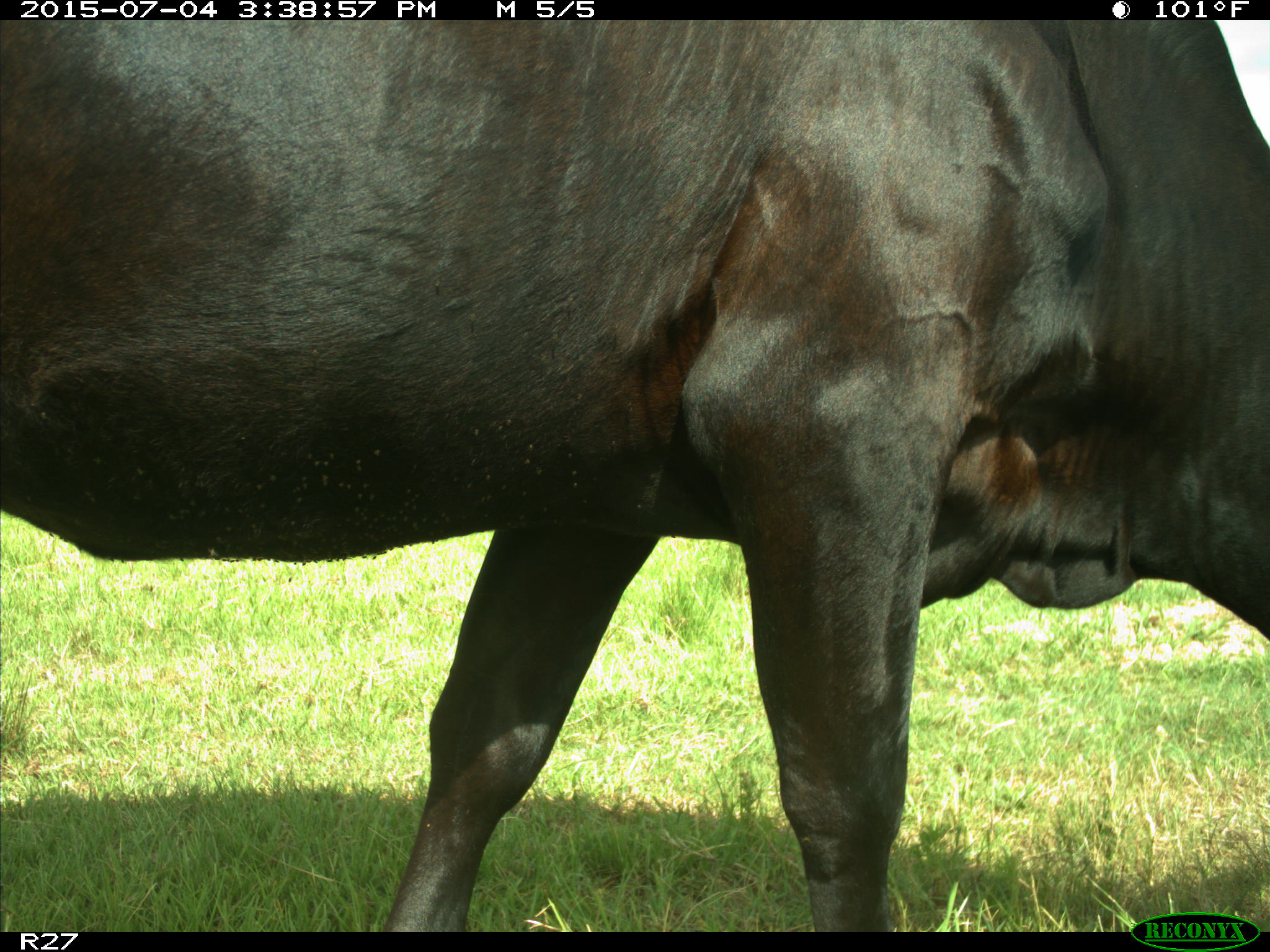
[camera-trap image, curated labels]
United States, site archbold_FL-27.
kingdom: Animalia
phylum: Chordata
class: Mammalia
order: Artiodactyla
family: Bovidae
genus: Bos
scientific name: Bos taurus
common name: domestic cow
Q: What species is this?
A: Bos taurus (domestic cow).